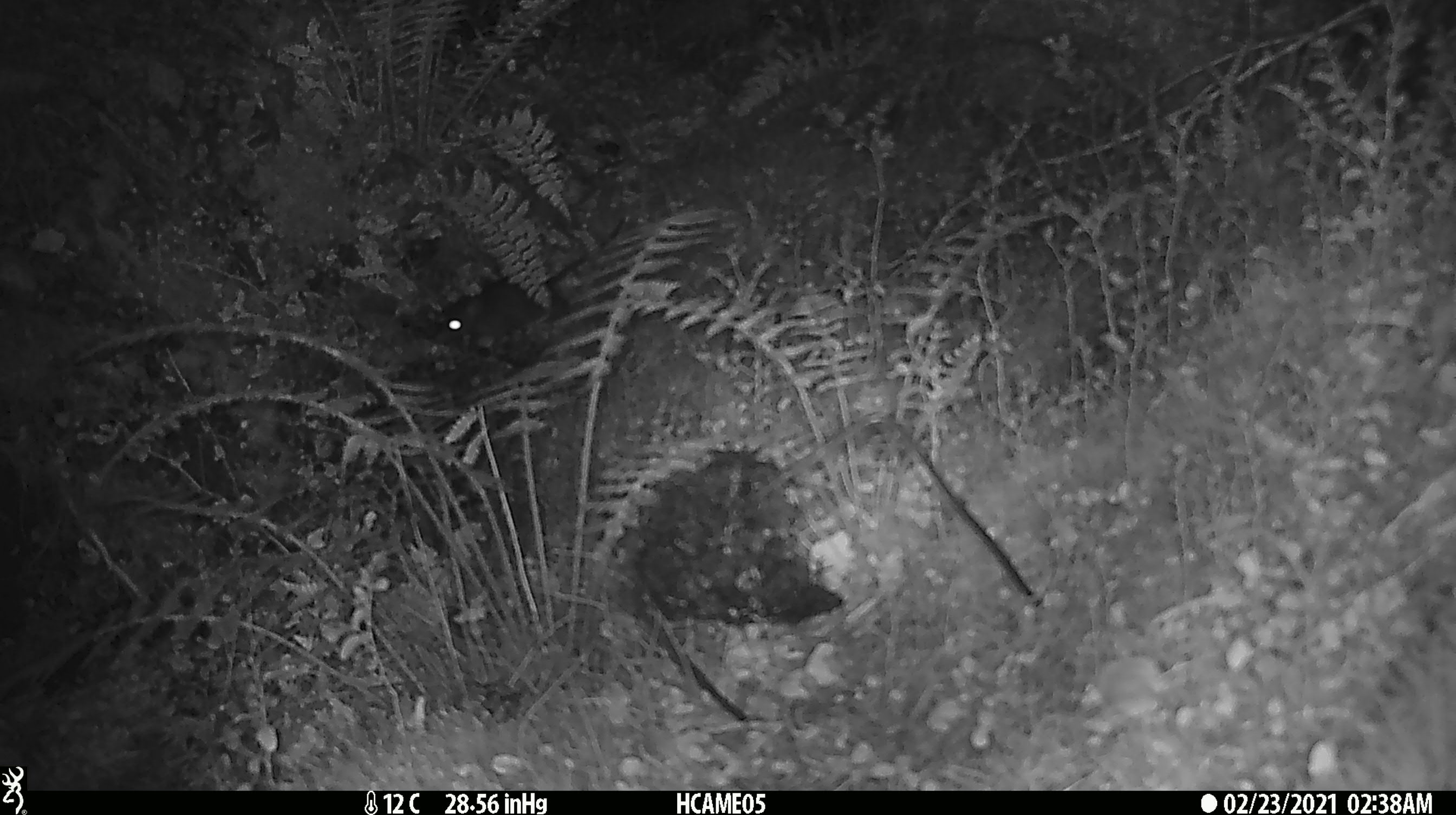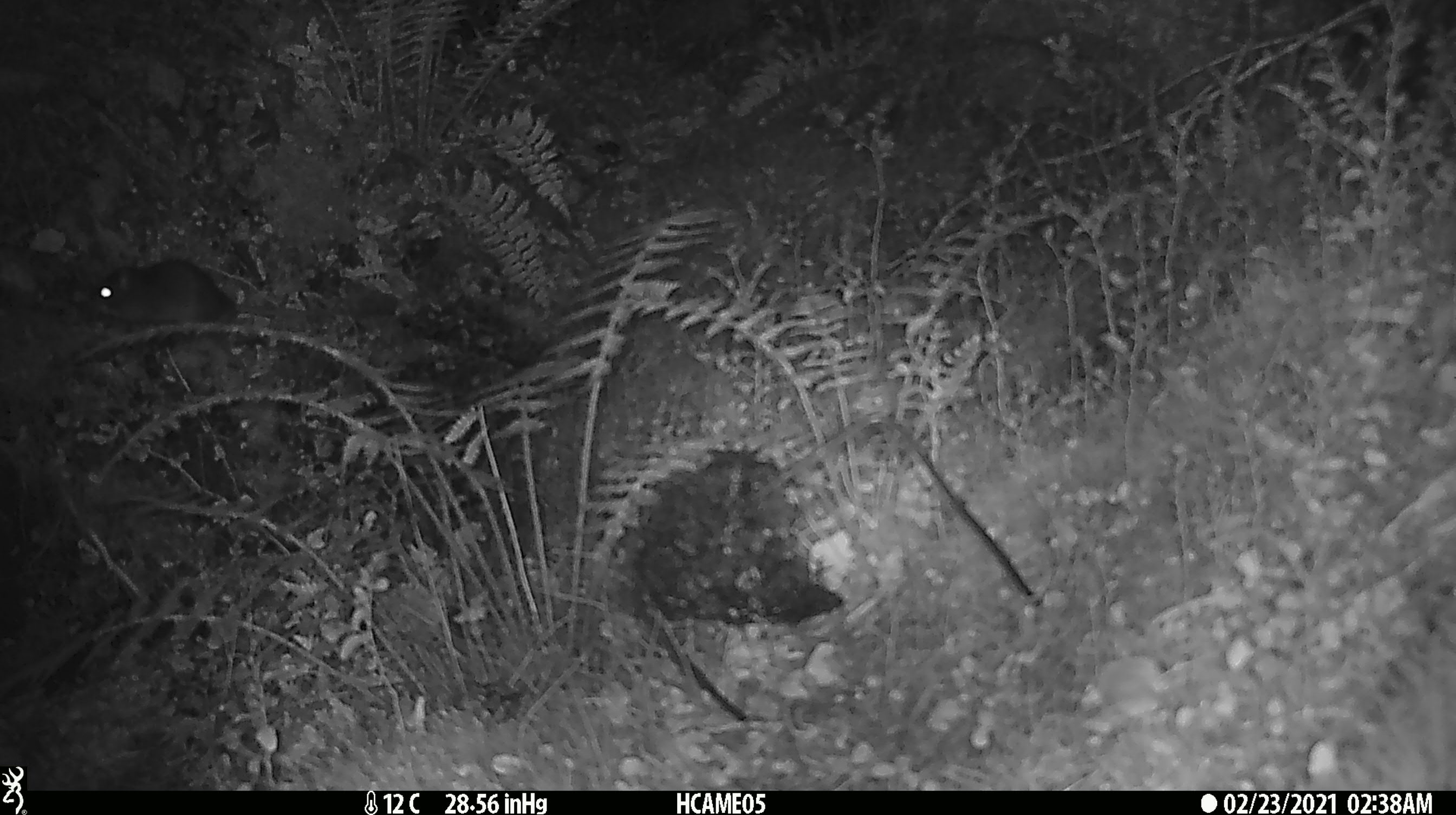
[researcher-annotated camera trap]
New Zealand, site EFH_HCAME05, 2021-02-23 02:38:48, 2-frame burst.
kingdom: Animalia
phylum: Chordata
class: Mammalia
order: Rodentia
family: Muridae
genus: Rattus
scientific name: Rattus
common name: rat